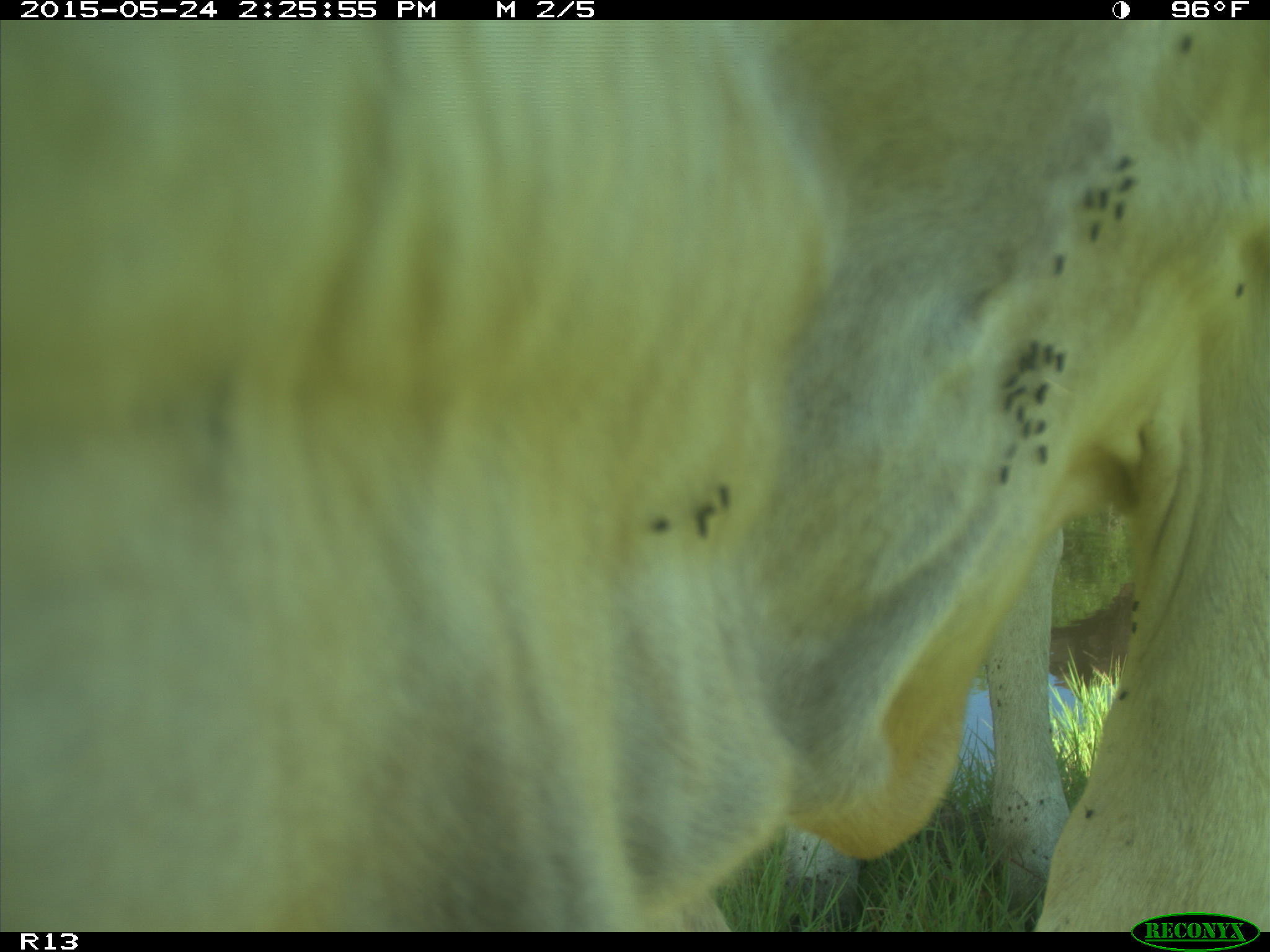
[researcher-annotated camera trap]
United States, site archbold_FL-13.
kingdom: Animalia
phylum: Chordata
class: Mammalia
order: Artiodactyla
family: Bovidae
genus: Bos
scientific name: Bos taurus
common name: domestic cow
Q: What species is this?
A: Bos taurus (domestic cow).